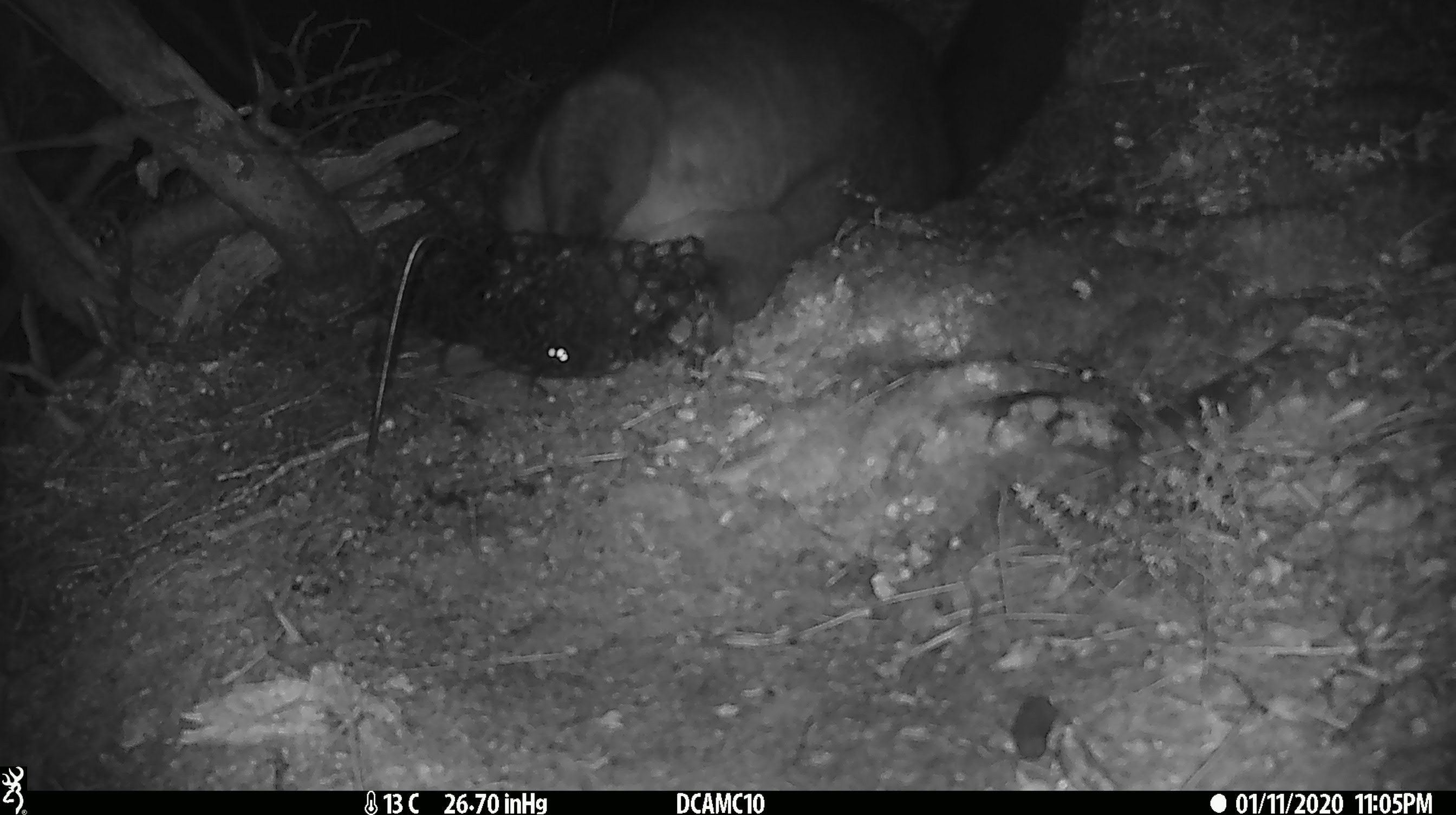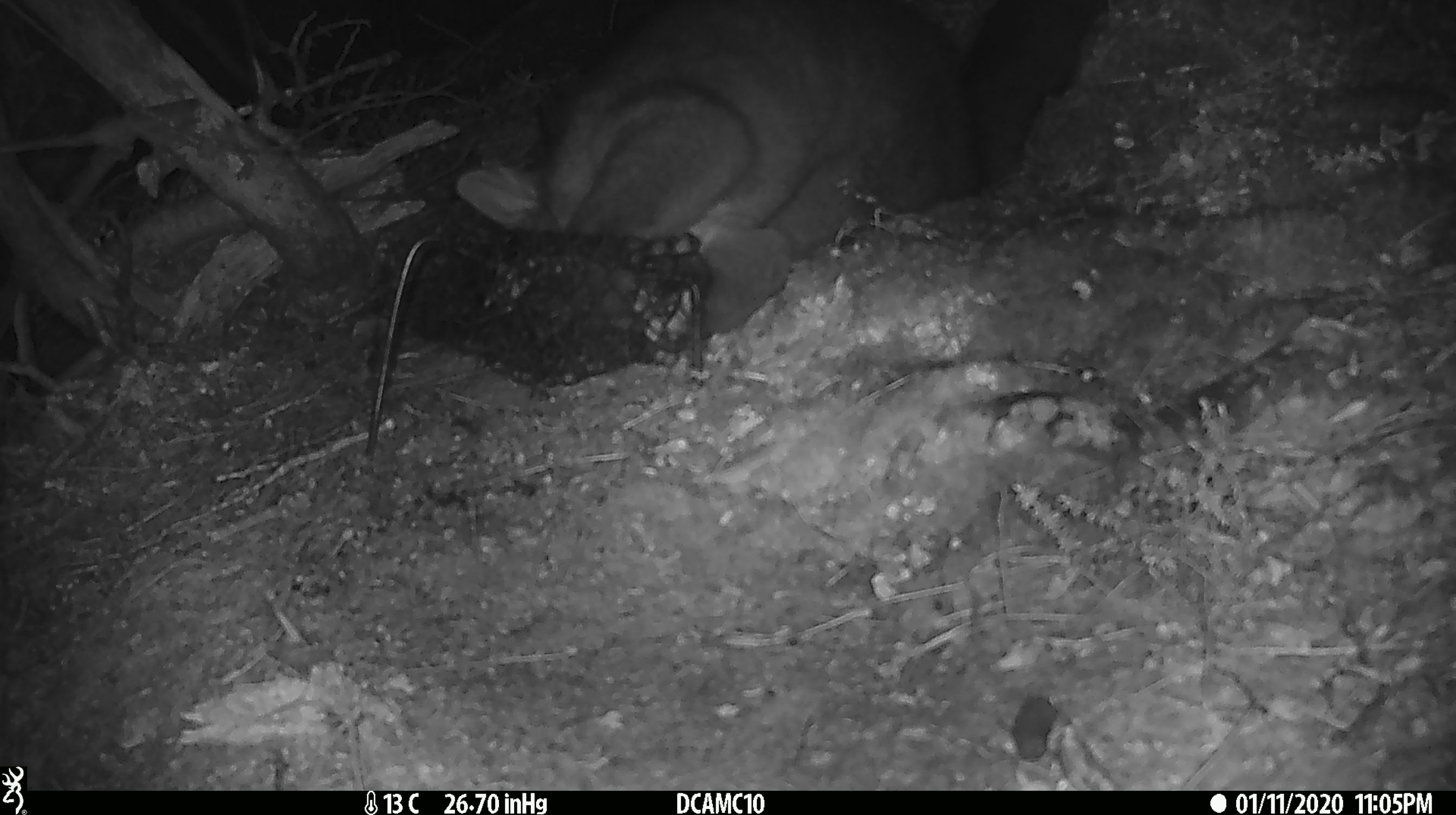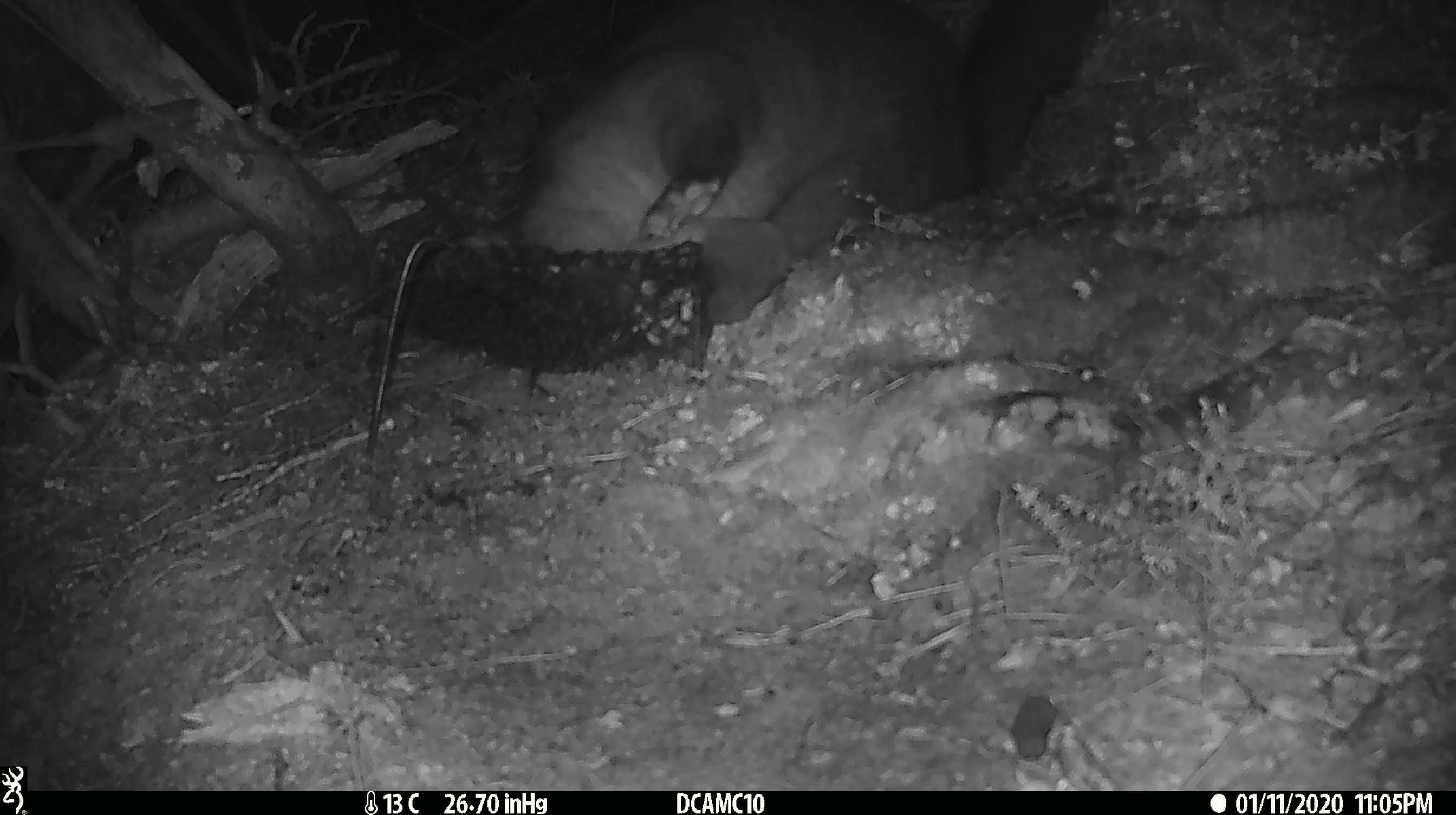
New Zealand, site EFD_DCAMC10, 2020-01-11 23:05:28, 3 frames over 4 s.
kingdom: Animalia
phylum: Chordata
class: Mammalia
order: Diprotodontia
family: Phalangeridae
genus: Trichosurus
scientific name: Trichosurus vulpecula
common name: common brushtail possum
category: possum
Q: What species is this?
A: Possum (common brushtail possum) (Trichosurus vulpecula).